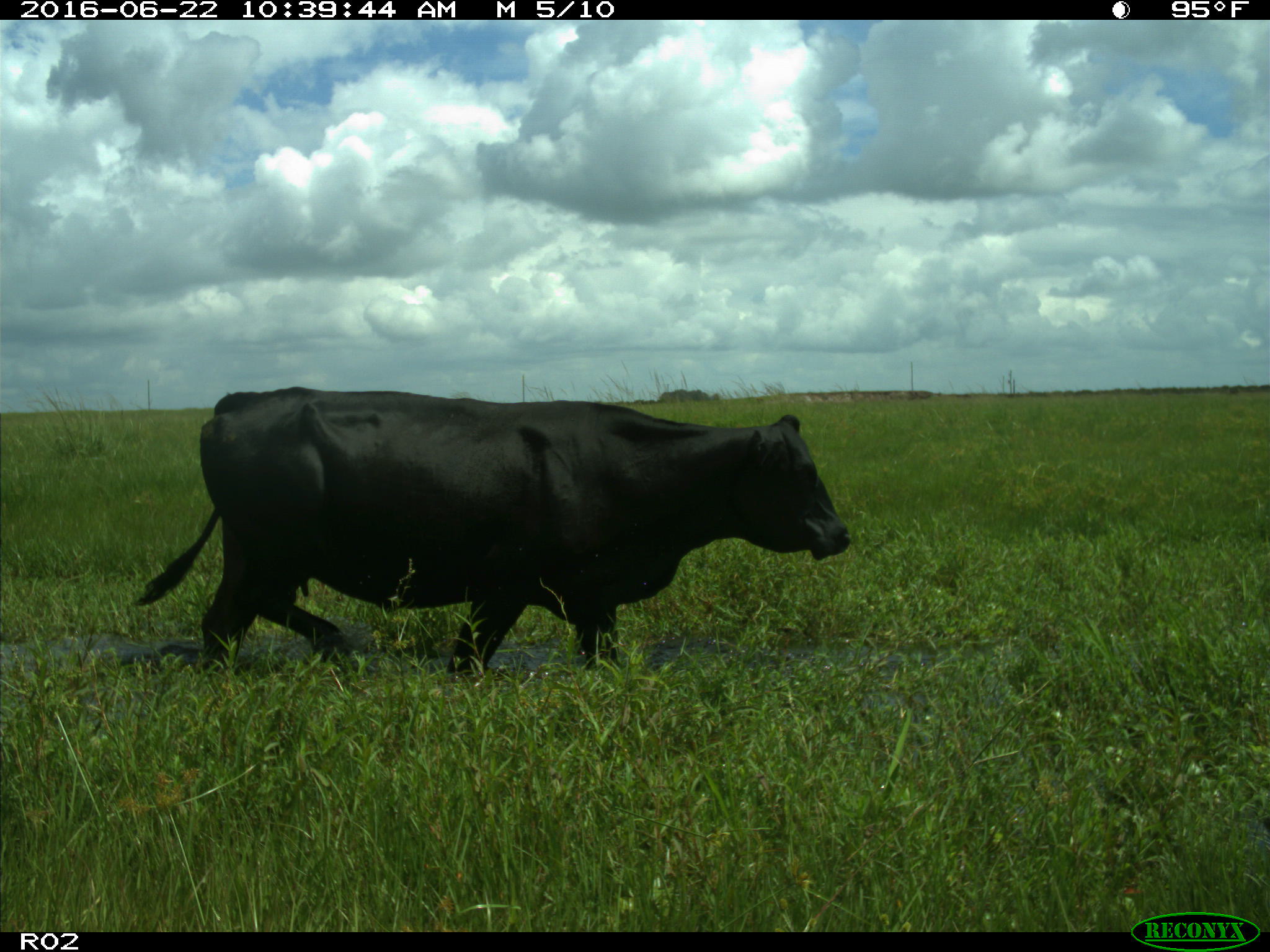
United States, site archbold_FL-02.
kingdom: Animalia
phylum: Chordata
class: Mammalia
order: Artiodactyla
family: Bovidae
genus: Bos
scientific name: Bos taurus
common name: domestic cow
Bos taurus (domestic cow).